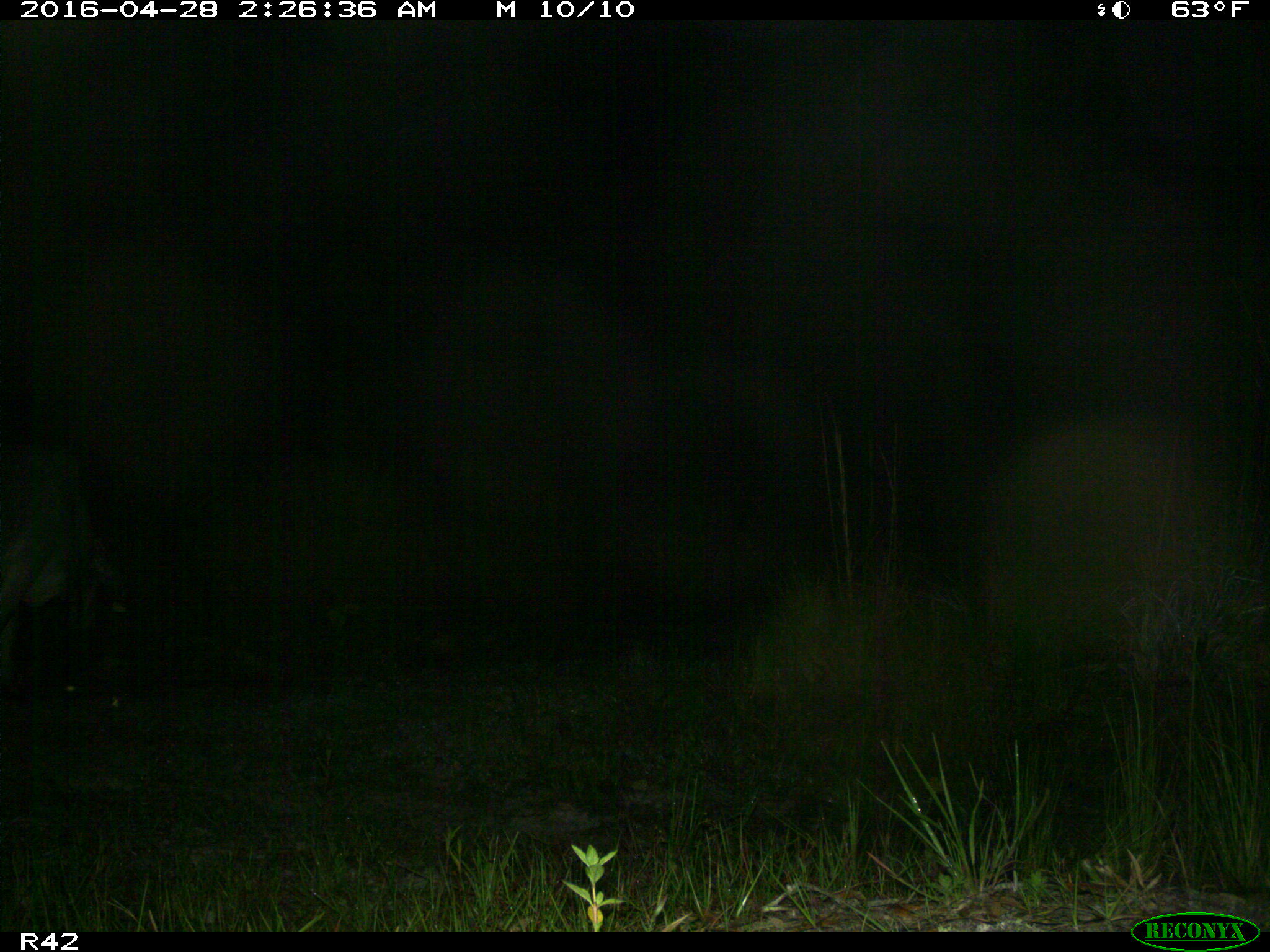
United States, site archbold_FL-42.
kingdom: Animalia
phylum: Chordata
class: Mammalia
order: Artiodactyla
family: Bovidae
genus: Bos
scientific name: Bos taurus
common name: domestic cow